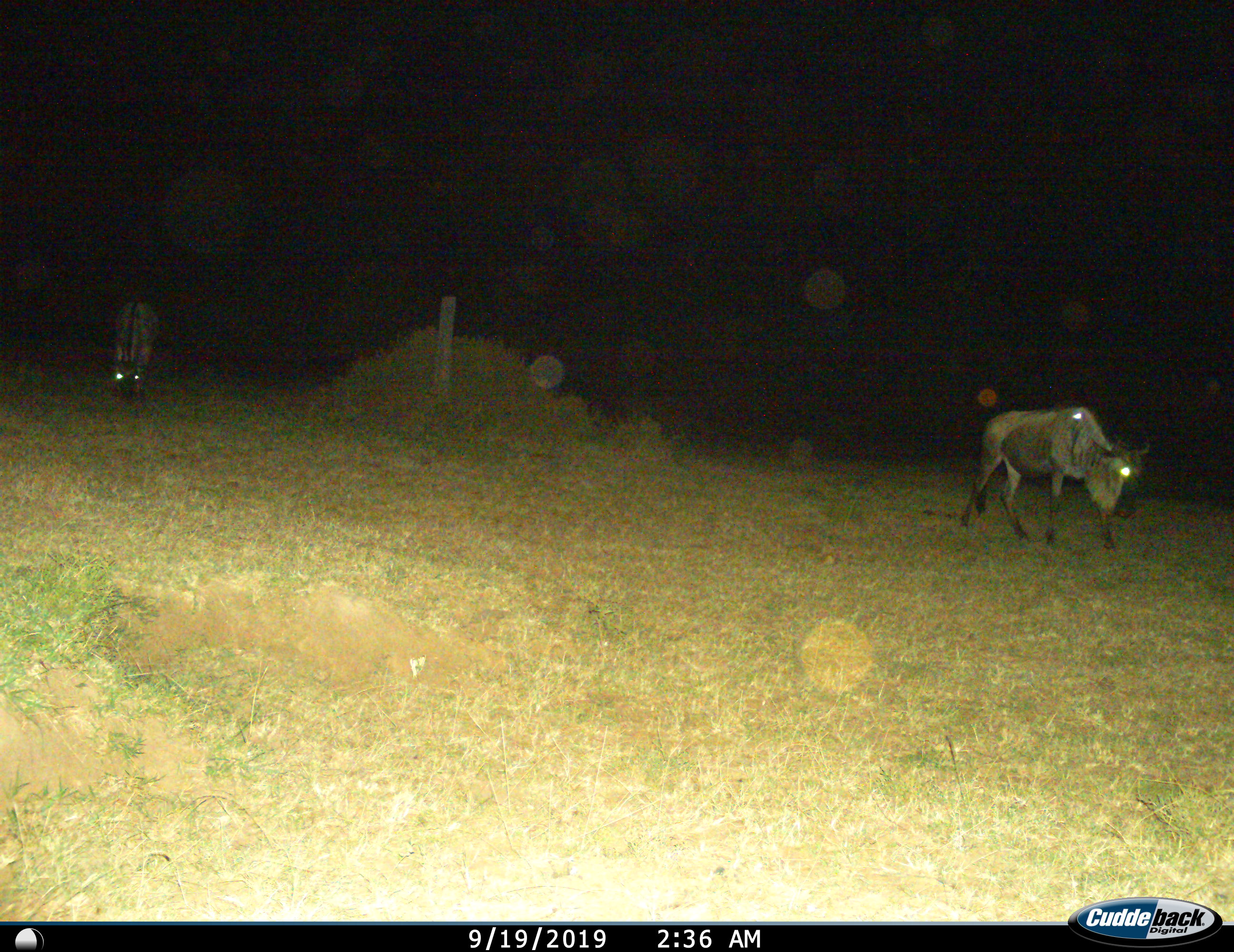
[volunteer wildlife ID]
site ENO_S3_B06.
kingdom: Animalia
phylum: Chordata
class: Mammalia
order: Artiodactyla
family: Bovidae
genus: Connochaetes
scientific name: Connochaetes taurinus taurinus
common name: blue wildebeest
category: wildebeestblue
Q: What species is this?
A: Wildebeestblue (blue wildebeest) (Connochaetes taurinus taurinus).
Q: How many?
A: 2.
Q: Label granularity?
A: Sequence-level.